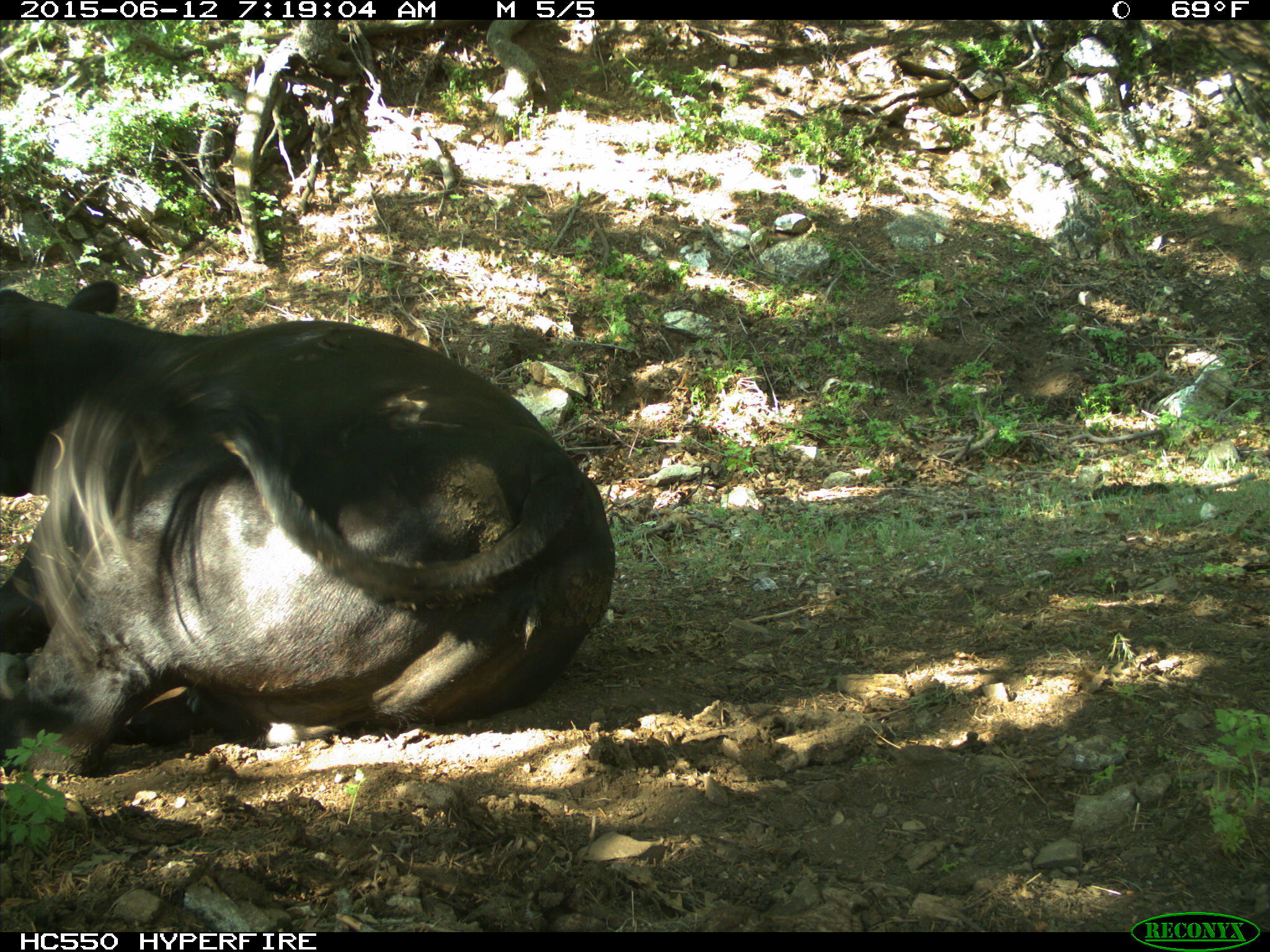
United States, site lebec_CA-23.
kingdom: Animalia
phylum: Chordata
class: Mammalia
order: Artiodactyla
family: Bovidae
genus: Bos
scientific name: Bos taurus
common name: domestic cow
Bos taurus (domestic cow).